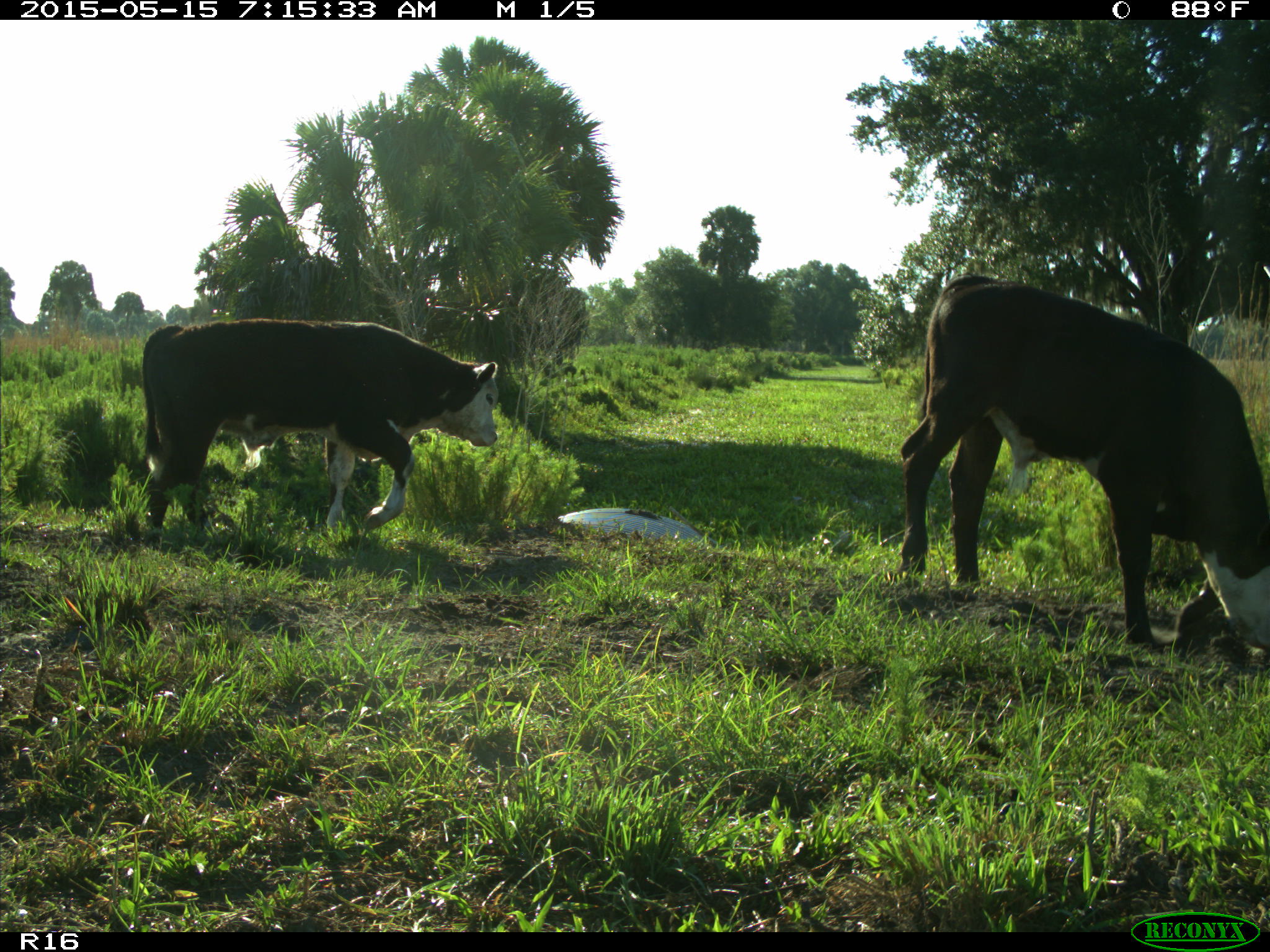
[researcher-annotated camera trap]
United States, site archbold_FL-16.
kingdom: Animalia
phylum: Chordata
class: Mammalia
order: Artiodactyla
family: Bovidae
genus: Bos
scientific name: Bos taurus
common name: domestic cow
Bos taurus (domestic cow).